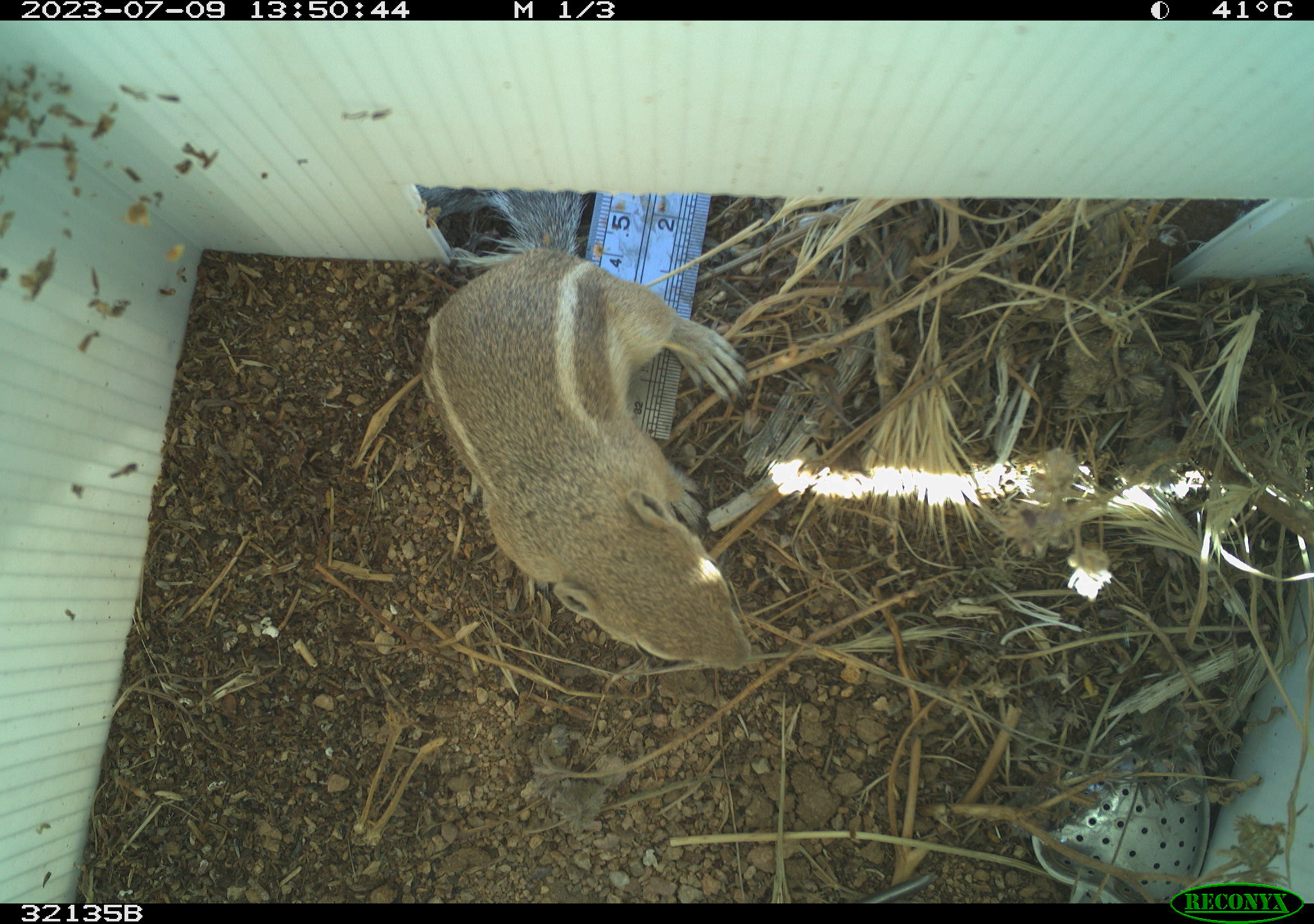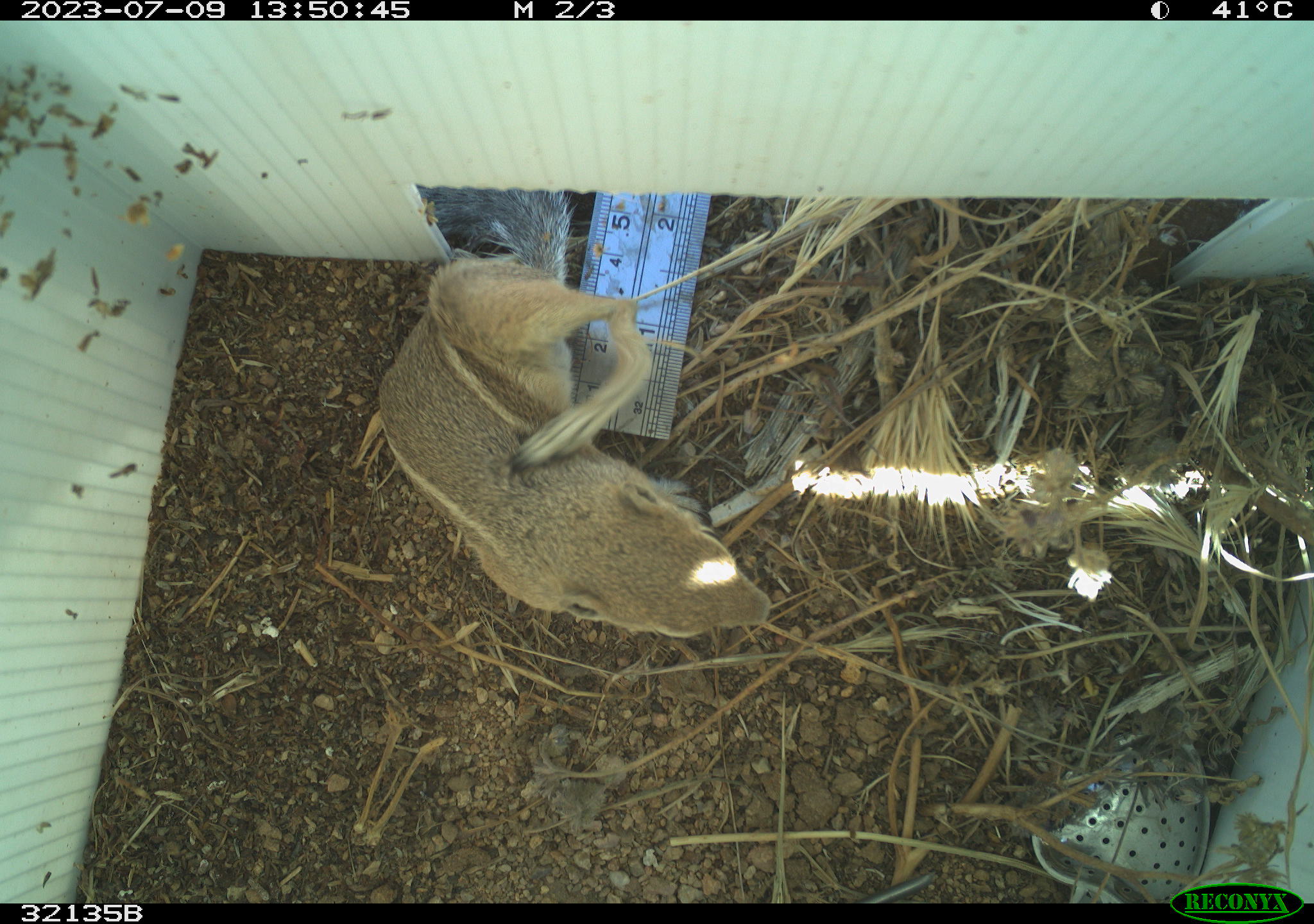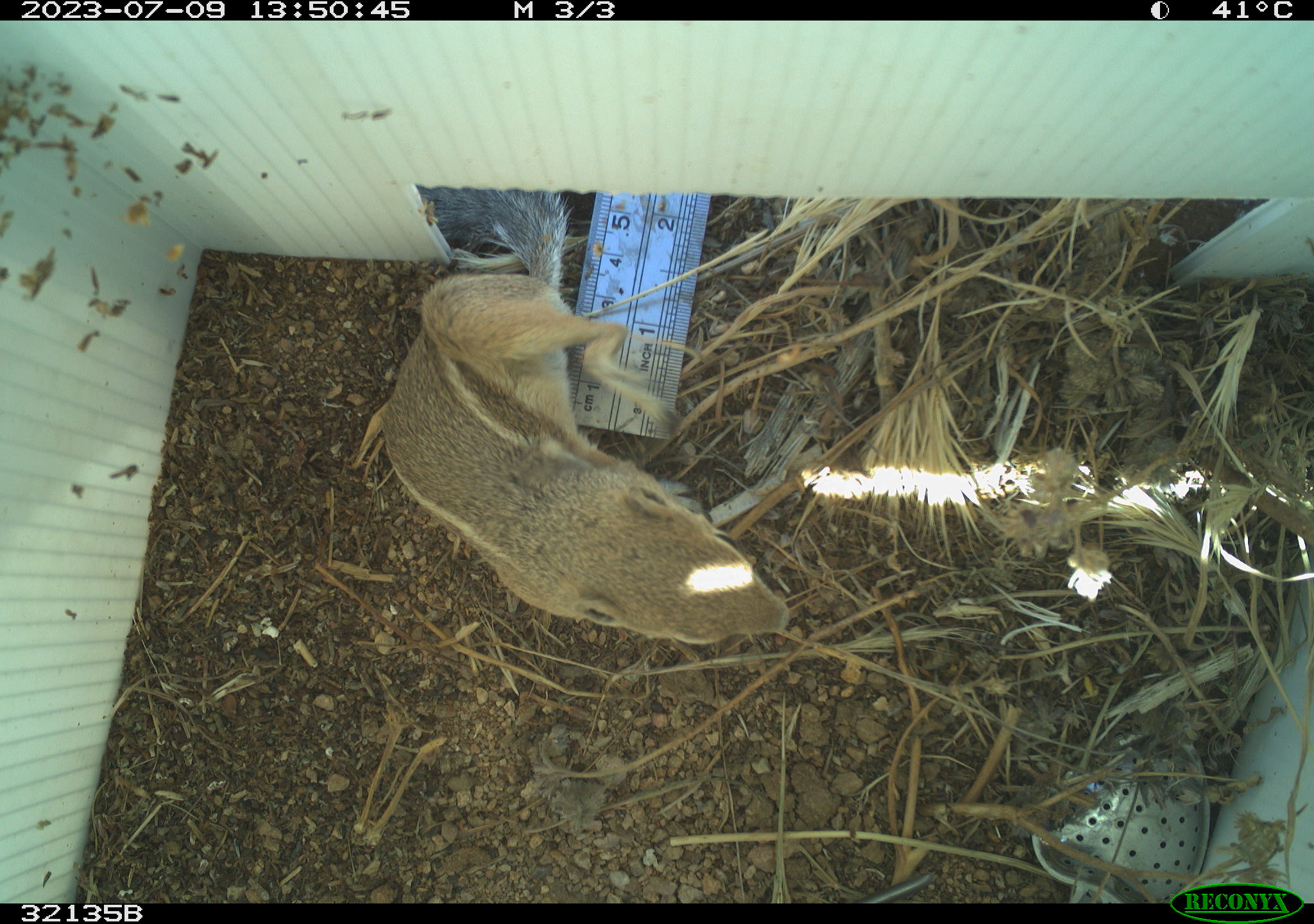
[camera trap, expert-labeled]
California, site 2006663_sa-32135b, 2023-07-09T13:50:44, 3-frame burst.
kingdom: Animalia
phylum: Chordata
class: Mammalia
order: Rodentia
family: Sciuridae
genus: Ammospermophilus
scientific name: Ammospermophilus leucurus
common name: white-tailed antelope squirrel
White-tailed antelope squirrel (Ammospermophilus leucurus).